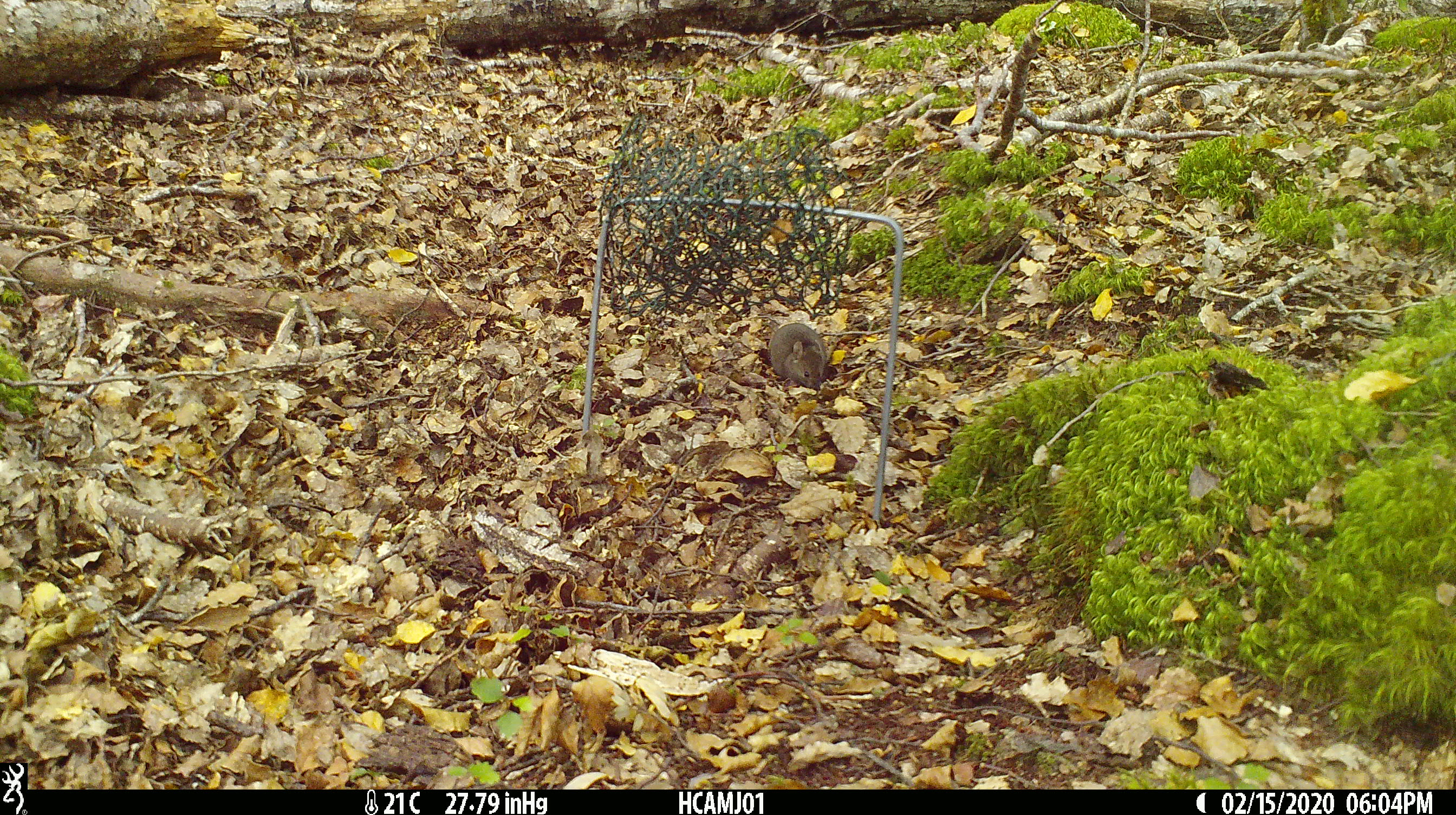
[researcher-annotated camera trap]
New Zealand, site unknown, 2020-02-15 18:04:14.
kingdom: Animalia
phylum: Chordata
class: Mammalia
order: Rodentia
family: Muridae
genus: Mus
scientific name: Mus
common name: mouse